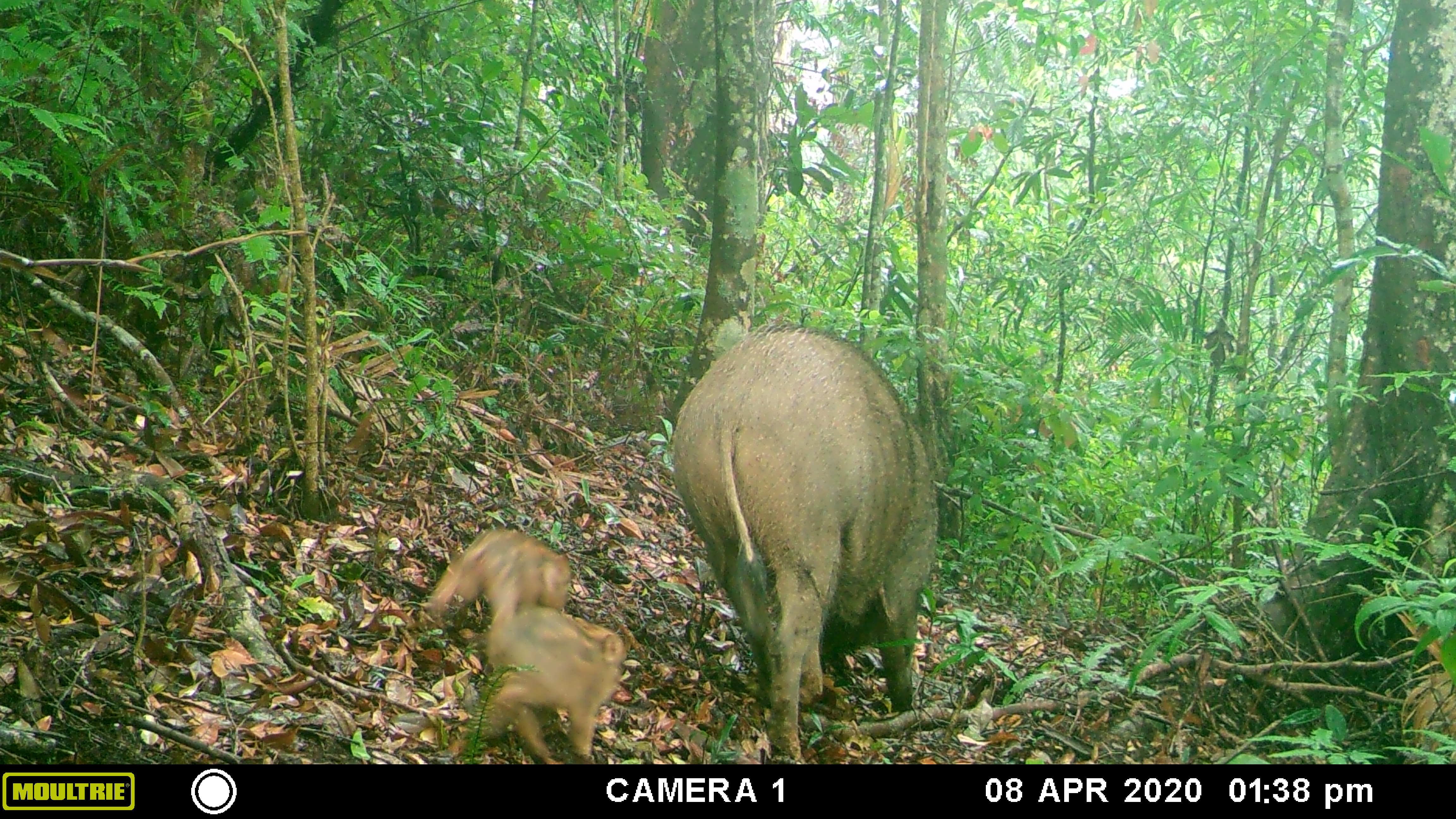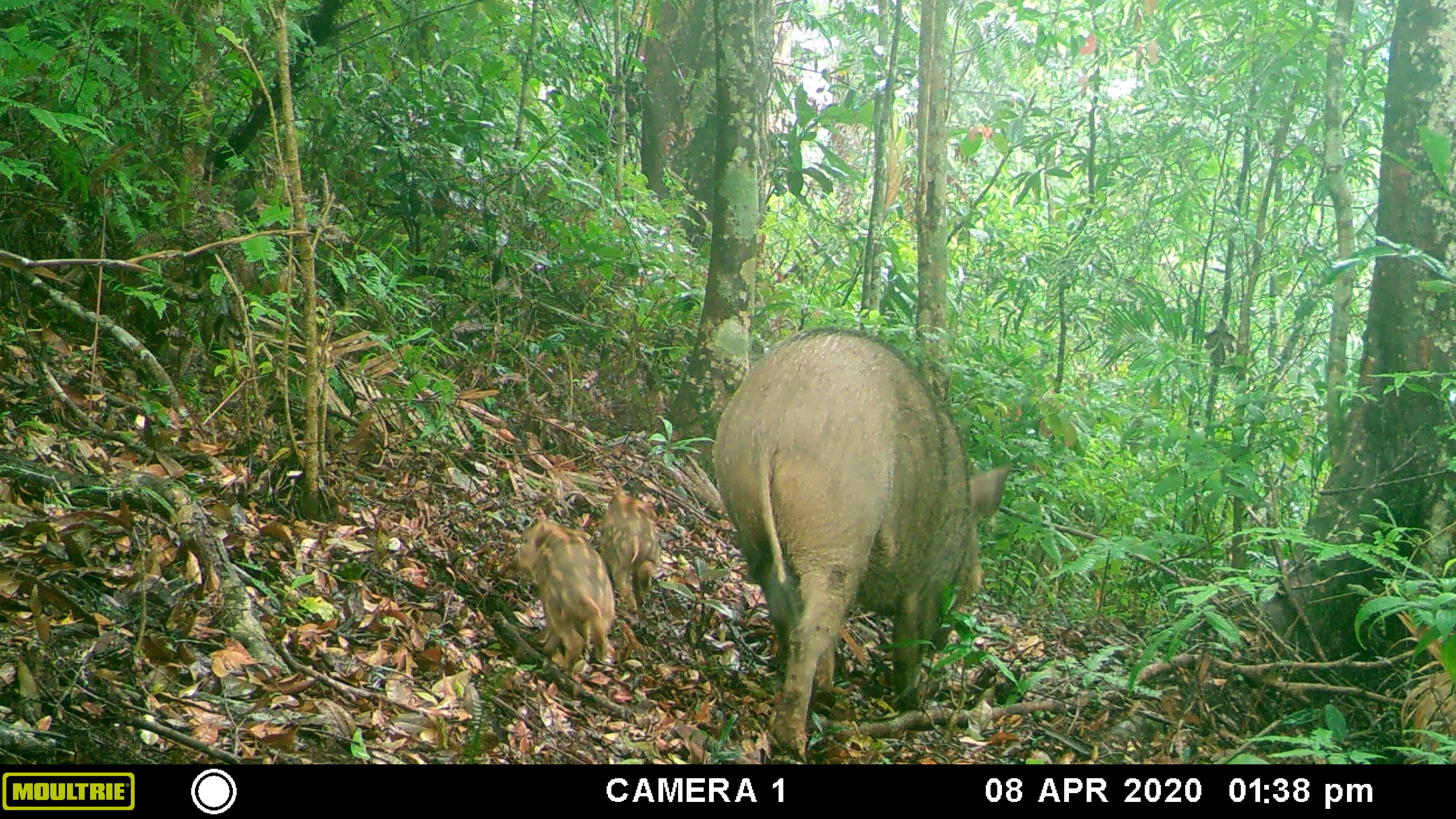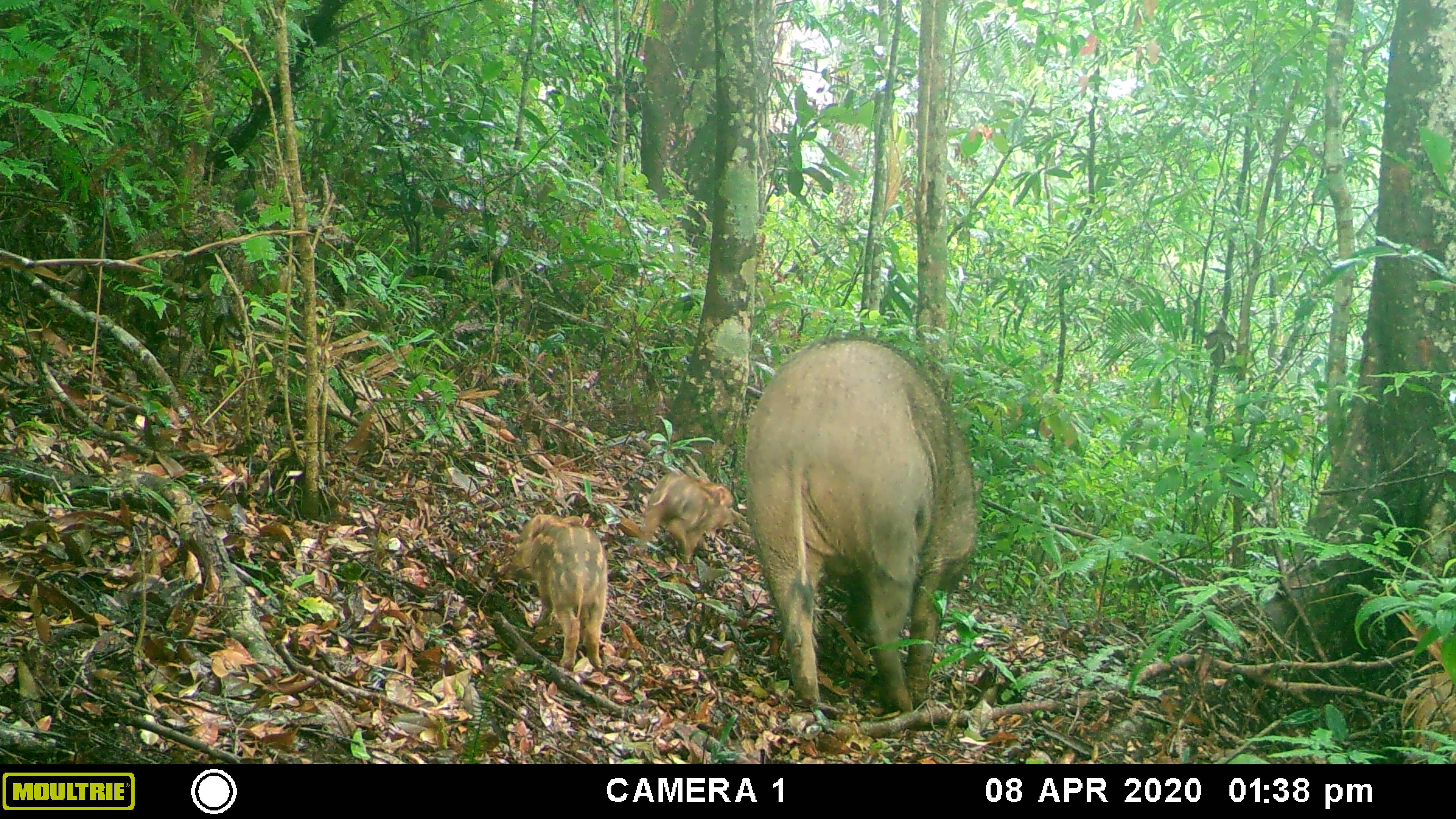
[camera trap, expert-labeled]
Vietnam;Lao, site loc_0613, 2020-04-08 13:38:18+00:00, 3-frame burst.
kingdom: Animalia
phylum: Chordata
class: Mammalia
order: Artiodactyla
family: Suidae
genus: Sus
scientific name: Sus scrofa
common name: eurasian wild pig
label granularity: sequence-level